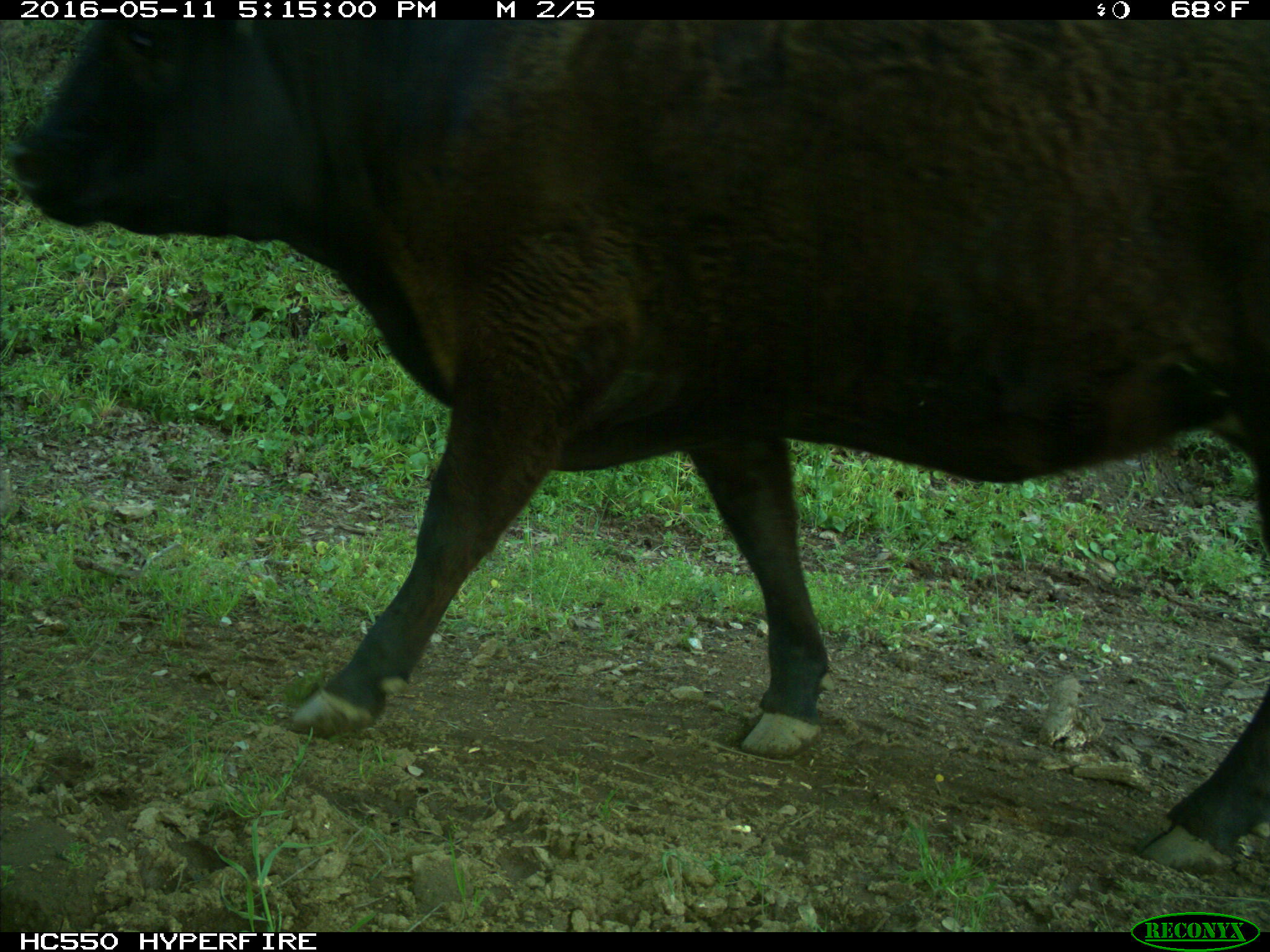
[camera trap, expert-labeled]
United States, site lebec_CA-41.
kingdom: Animalia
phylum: Chordata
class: Mammalia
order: Artiodactyla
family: Bovidae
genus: Bos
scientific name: Bos taurus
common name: domestic cow